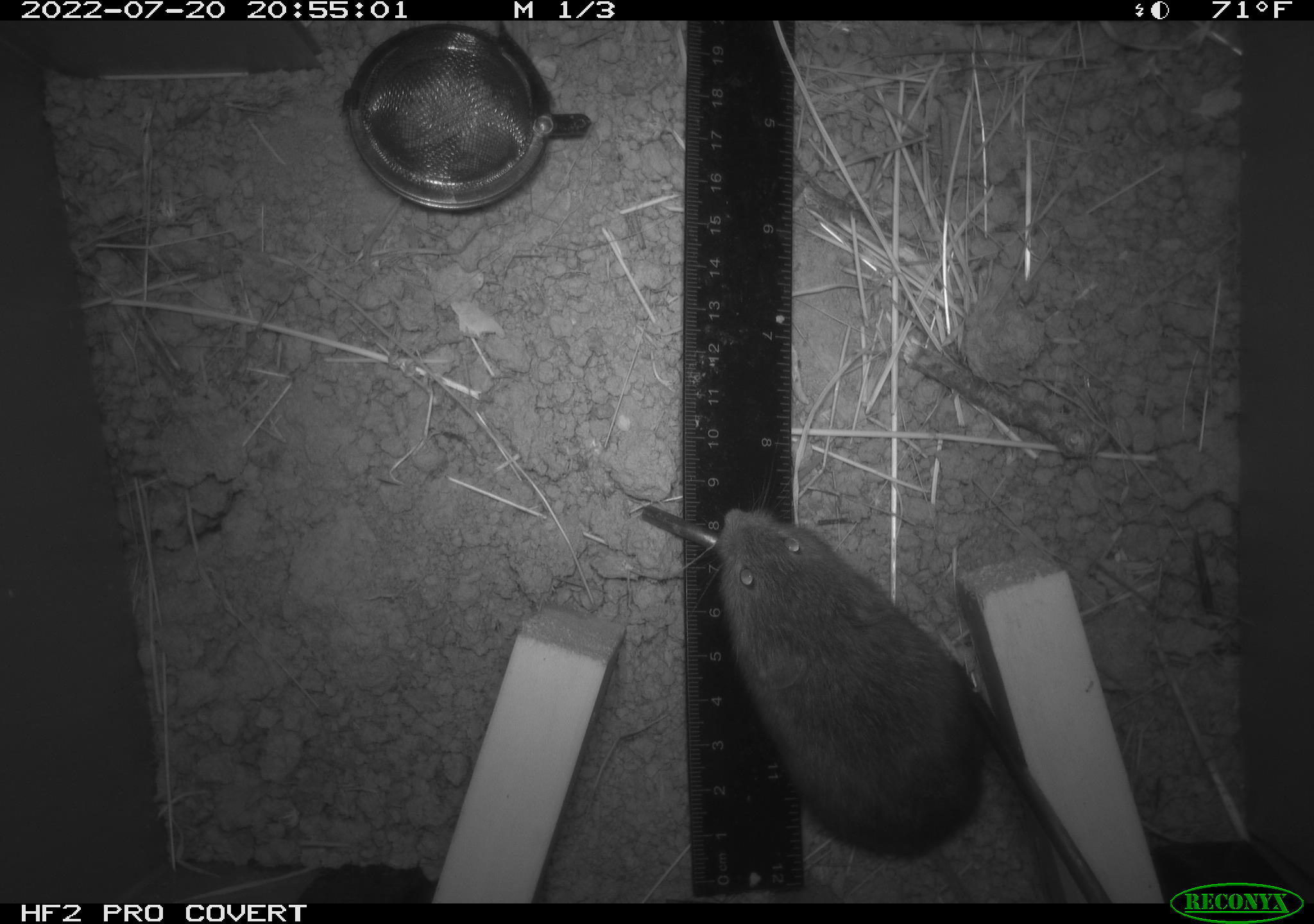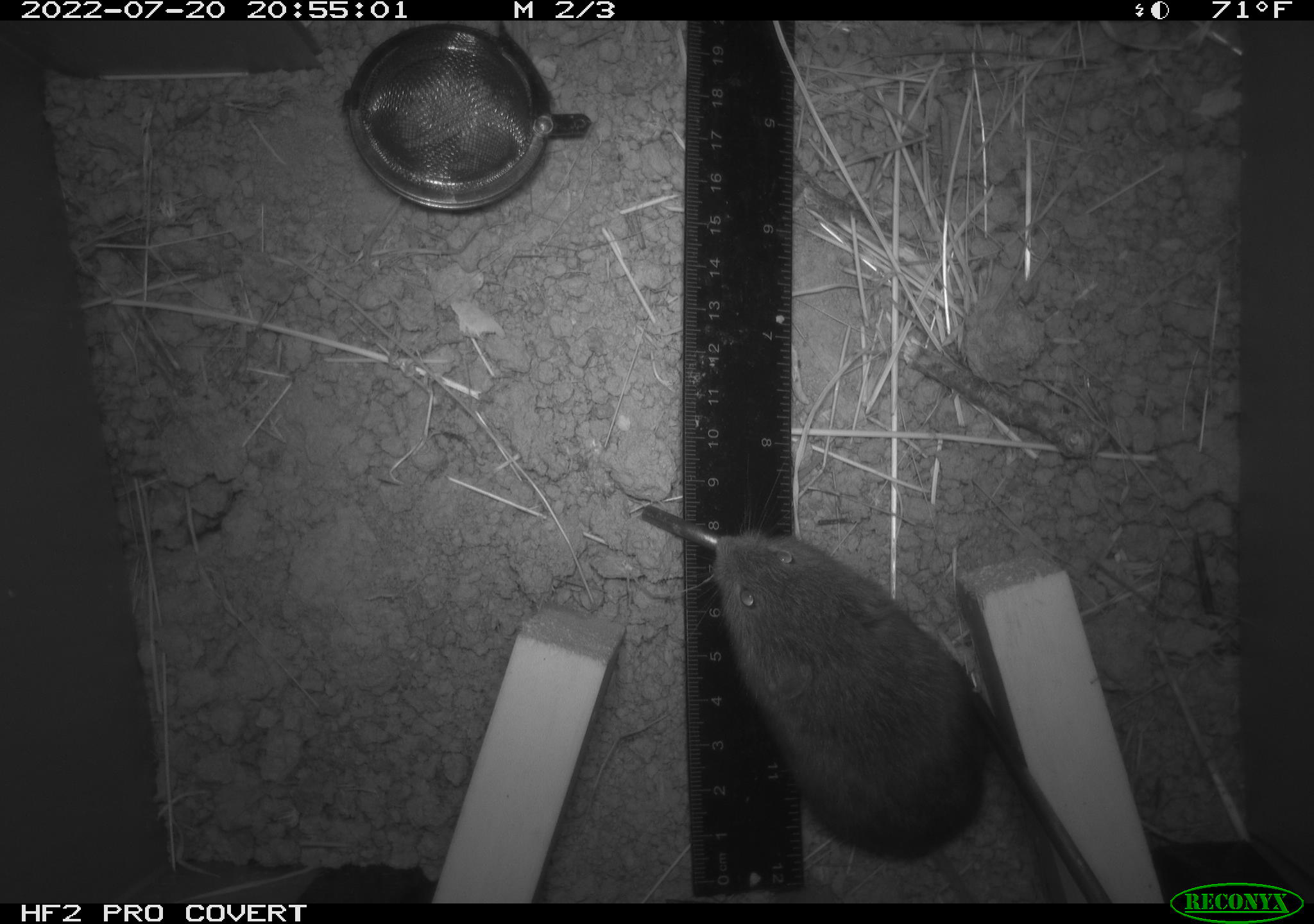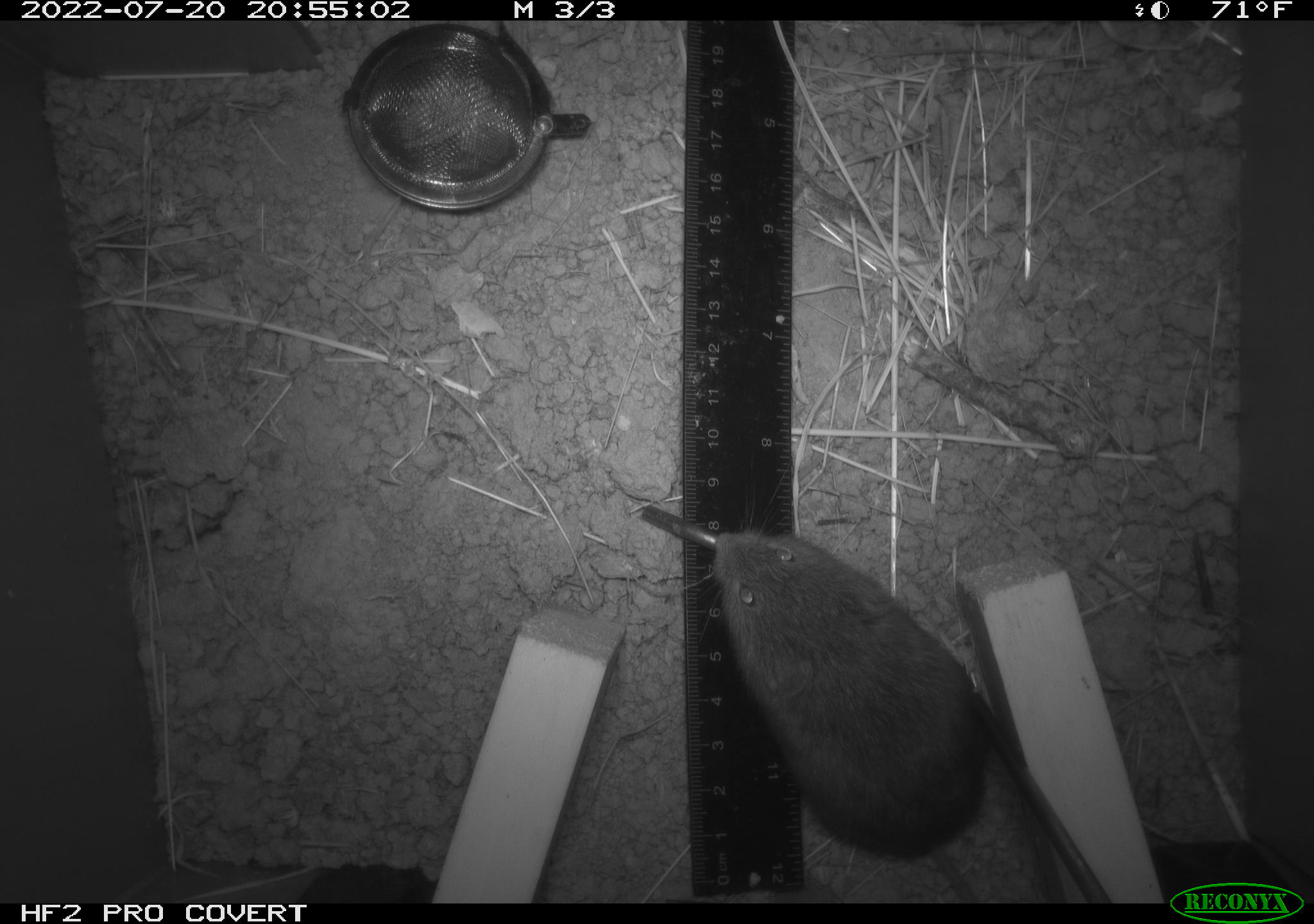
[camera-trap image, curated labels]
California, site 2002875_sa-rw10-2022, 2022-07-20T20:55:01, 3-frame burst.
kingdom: Animalia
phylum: Chordata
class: Mammalia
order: Rodentia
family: Cricetidae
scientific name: Arvicolinae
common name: voles, lemmings, and muskrats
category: arvicolinae subfamily